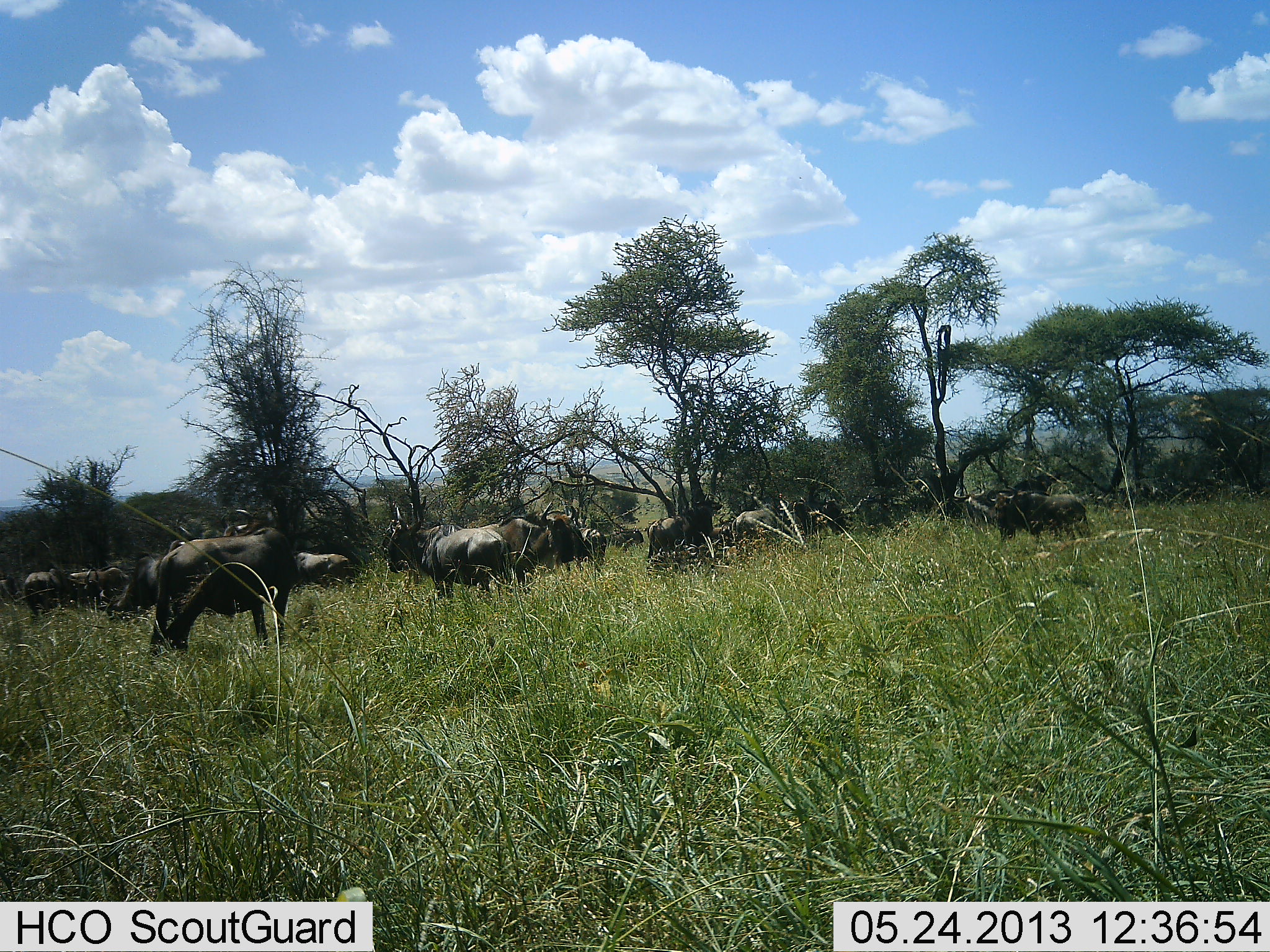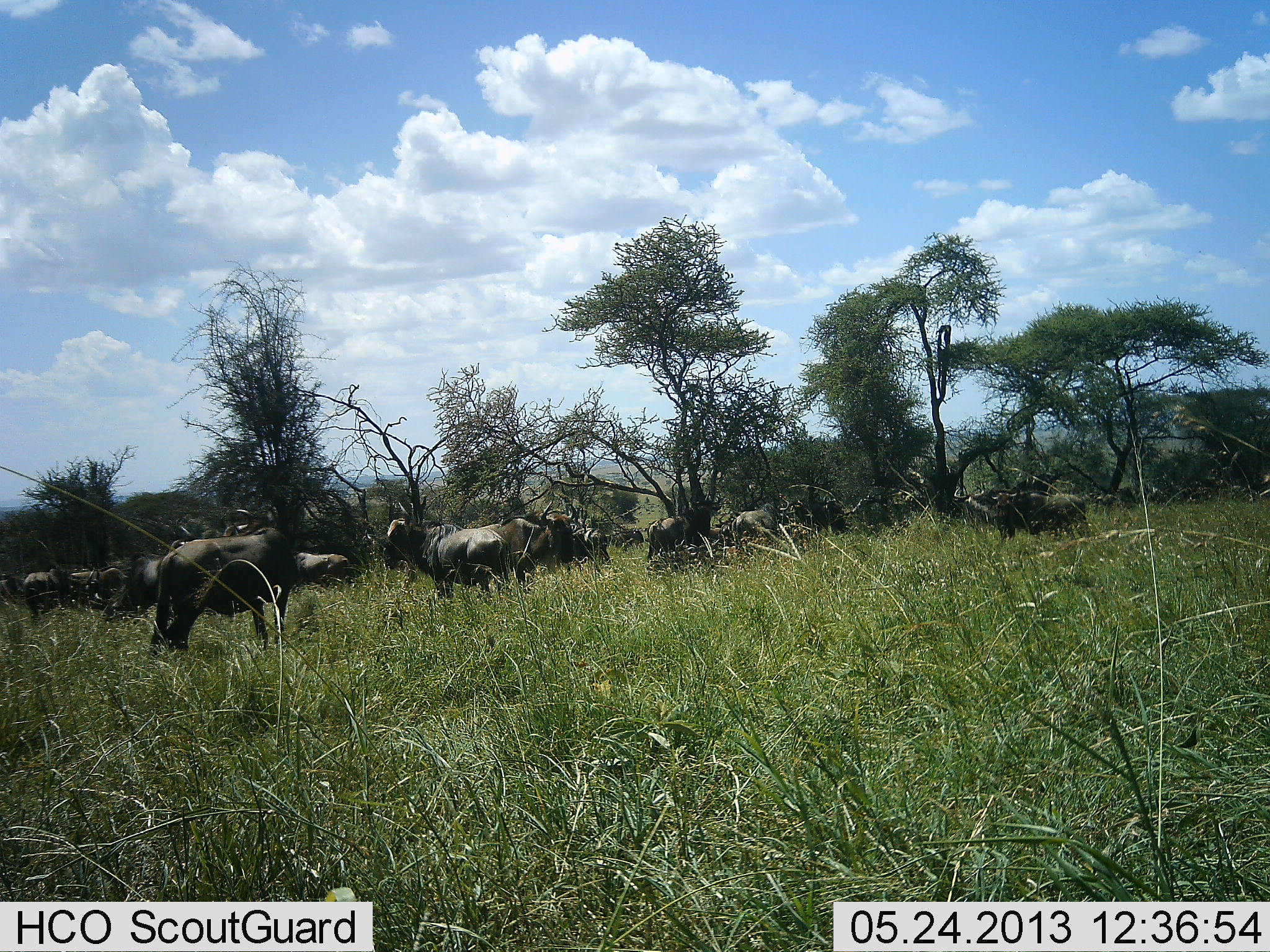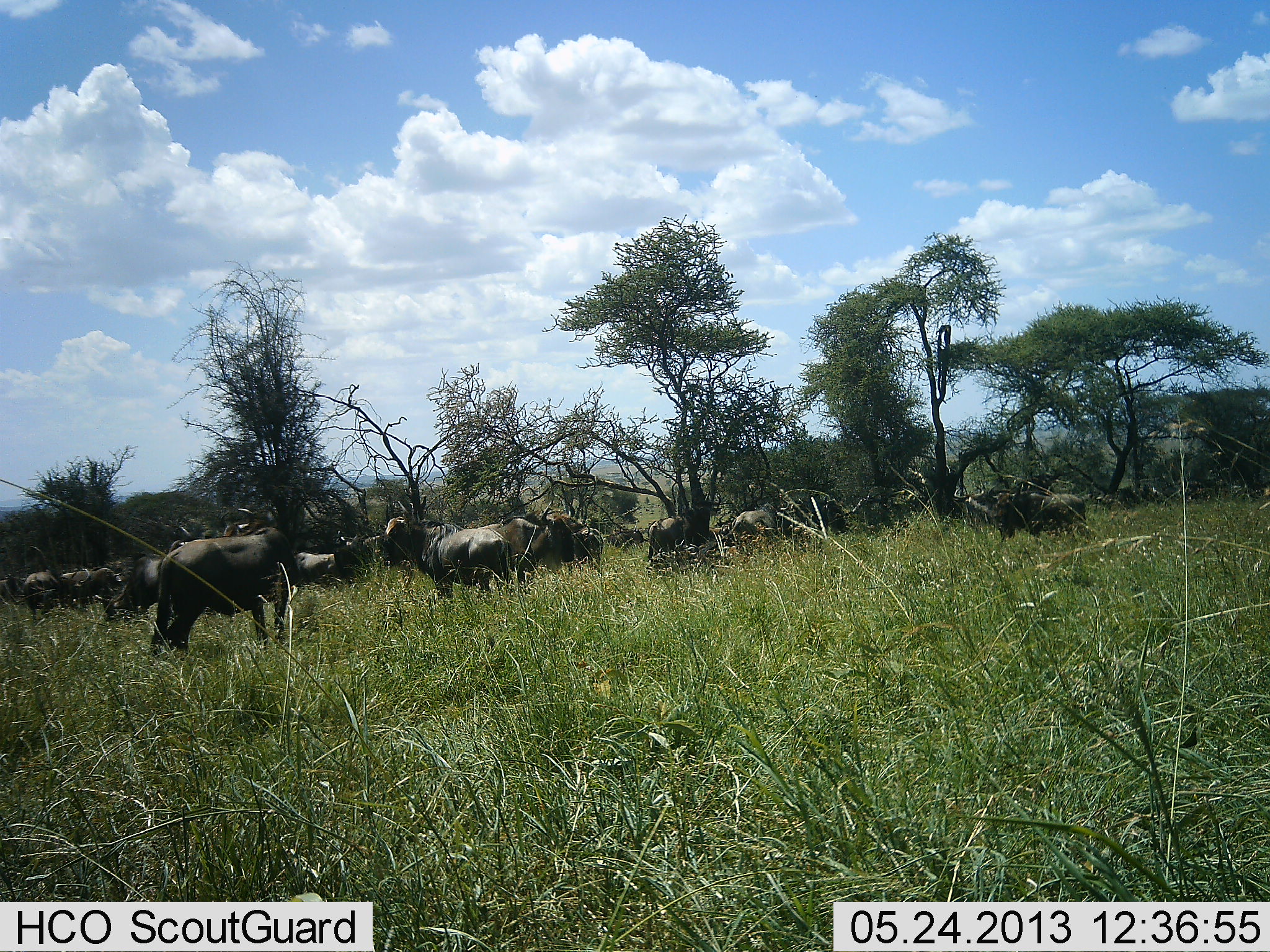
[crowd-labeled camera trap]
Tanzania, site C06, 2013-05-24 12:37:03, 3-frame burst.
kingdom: Animalia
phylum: Chordata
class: Mammalia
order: Artiodactyla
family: Bovidae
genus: Connochaetes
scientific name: Connochaetes taurinus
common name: blue wildebeest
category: wildebeest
Wildebeest (blue wildebeest) (Connochaetes taurinus), count 11-50. Behavior (volunteer vote fractions): standing 94%, resting 0%, moving 29%, interacting 0%. Young present (vote fraction): 0%. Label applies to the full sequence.